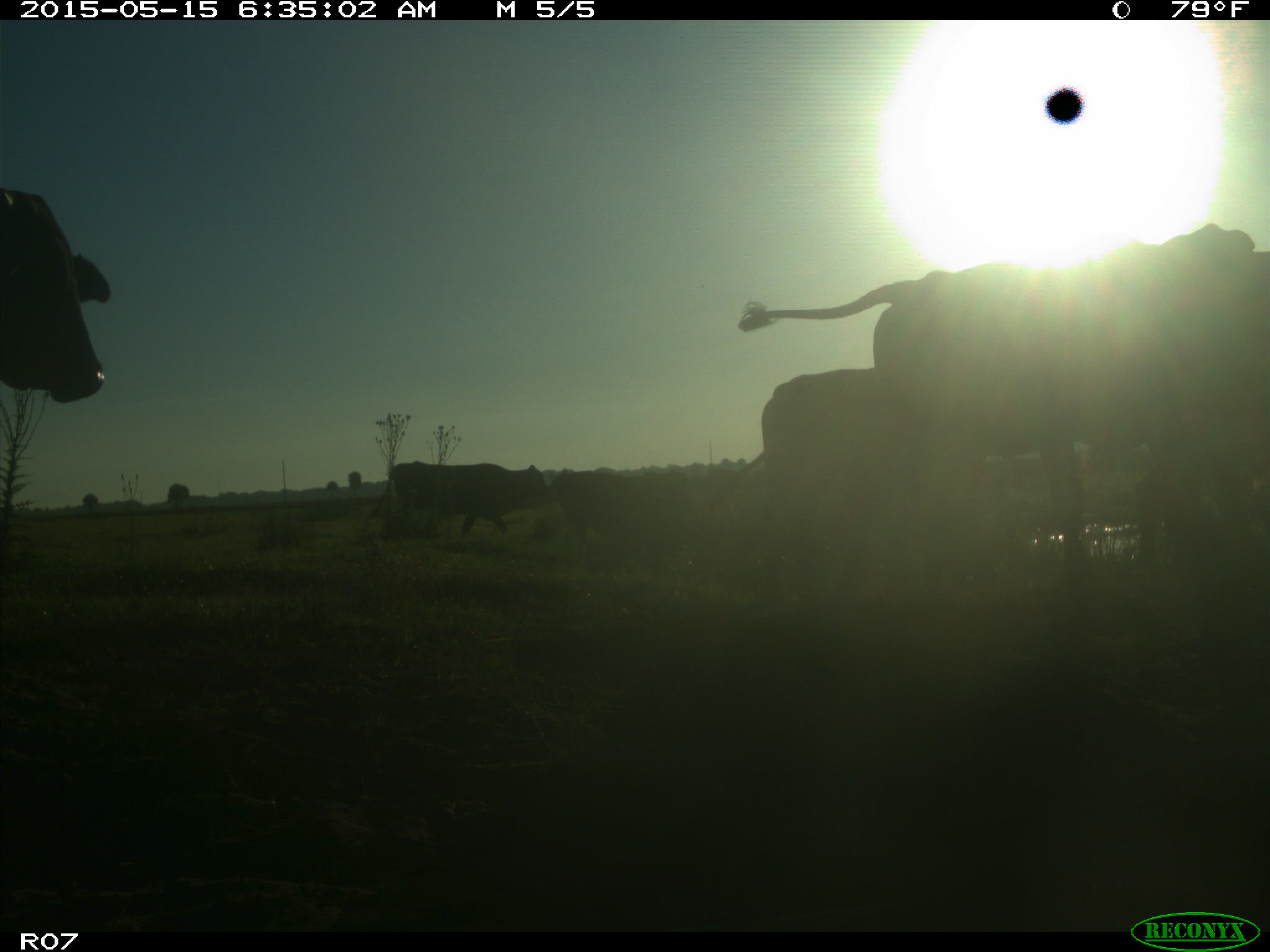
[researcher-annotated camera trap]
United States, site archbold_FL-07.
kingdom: Animalia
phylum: Chordata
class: Mammalia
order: Artiodactyla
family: Bovidae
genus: Bos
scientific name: Bos taurus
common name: domestic cow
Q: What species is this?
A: Bos taurus (domestic cow).